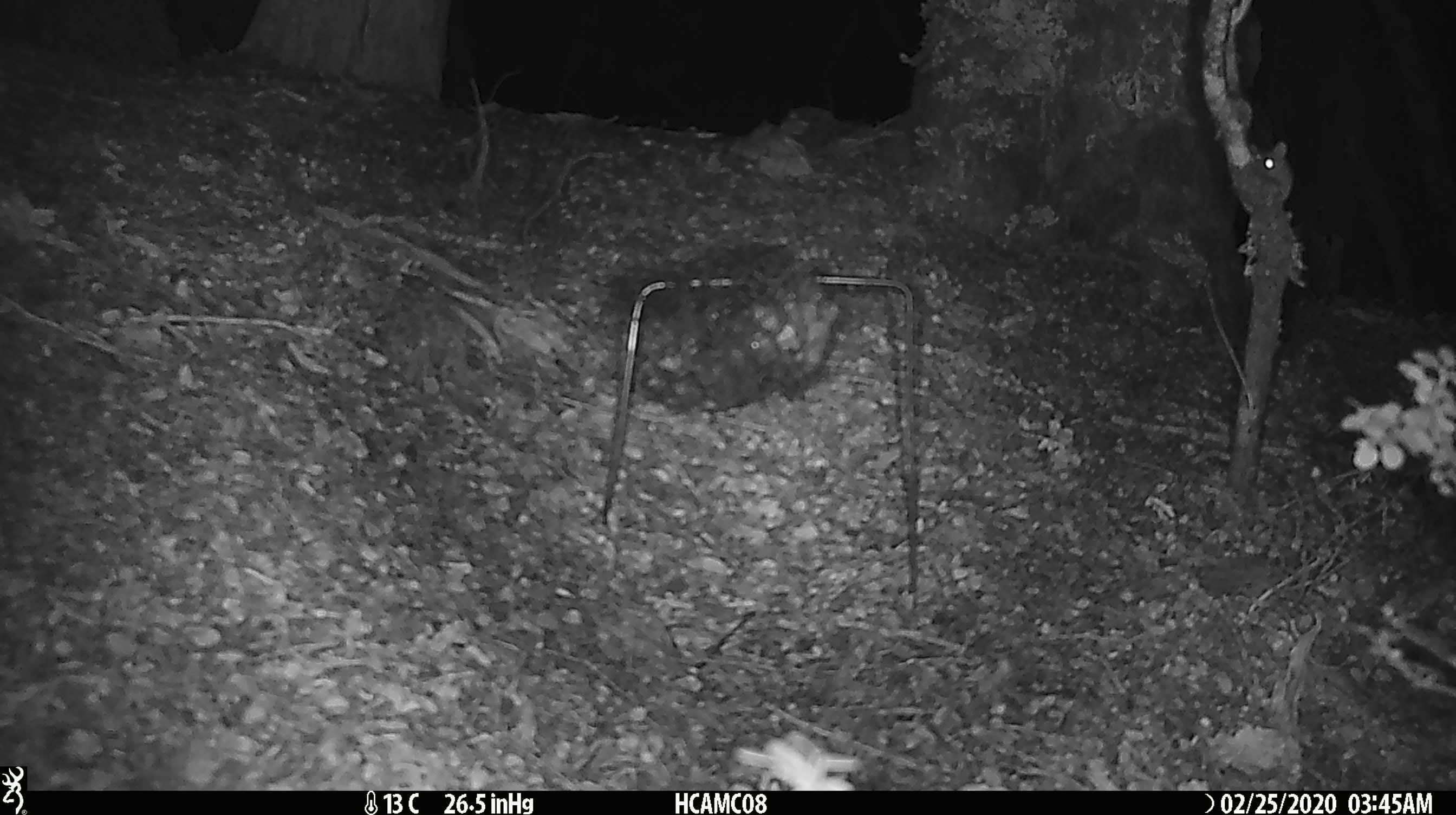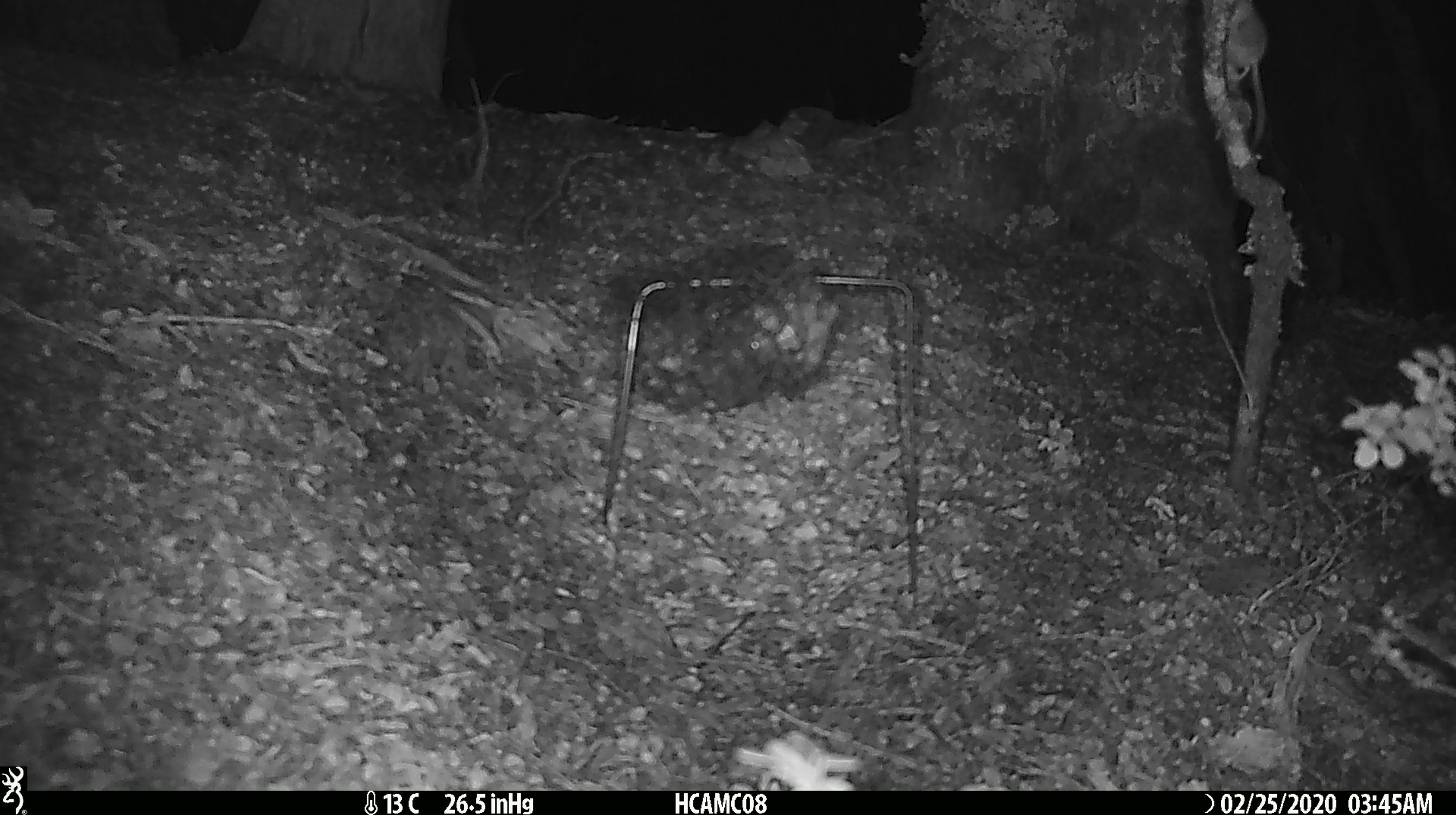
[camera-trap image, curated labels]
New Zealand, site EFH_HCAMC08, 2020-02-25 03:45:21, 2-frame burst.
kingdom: Animalia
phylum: Chordata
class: Mammalia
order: Rodentia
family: Muridae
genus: Mus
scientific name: Mus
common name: mouse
Mouse (Mus).